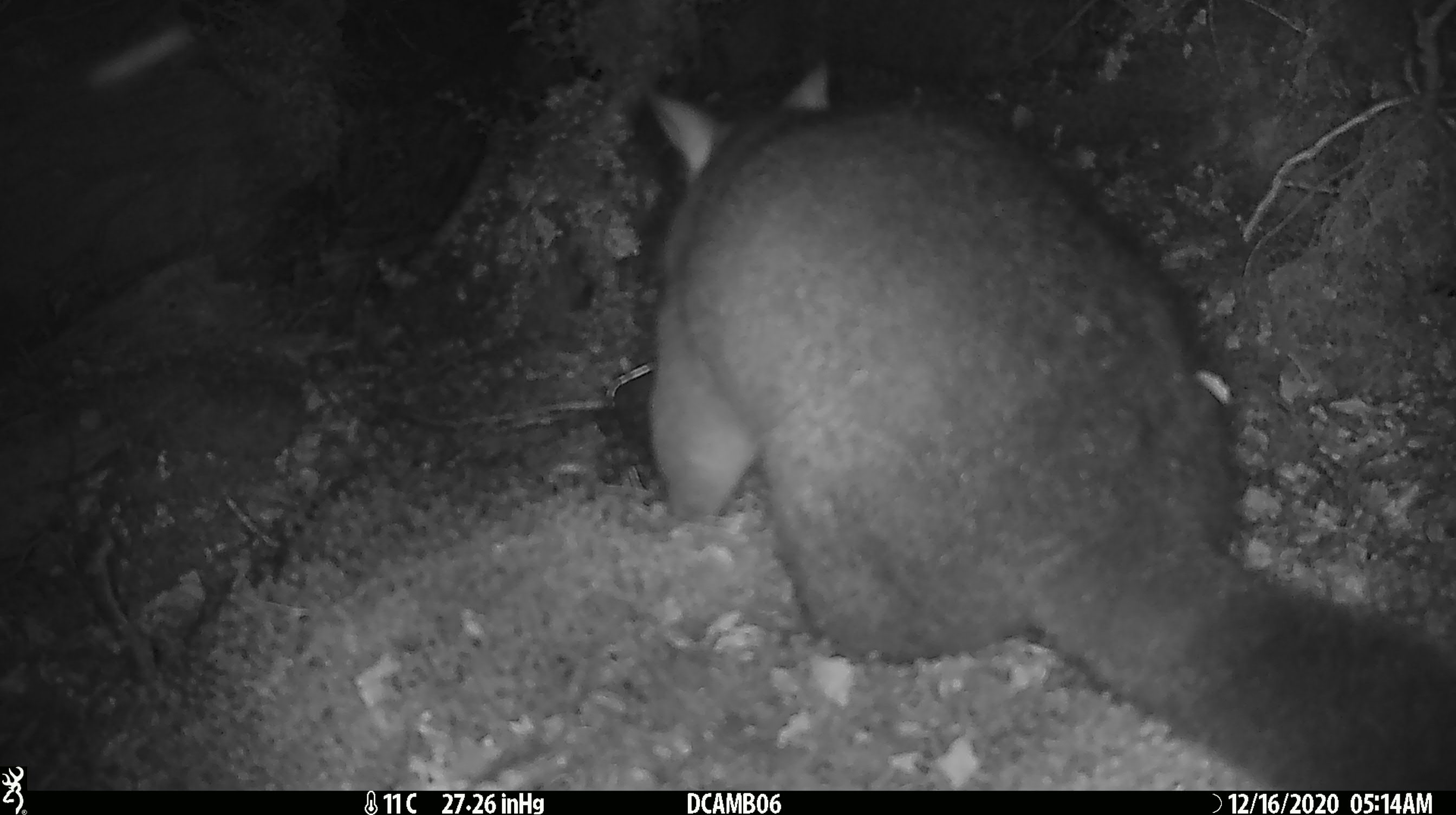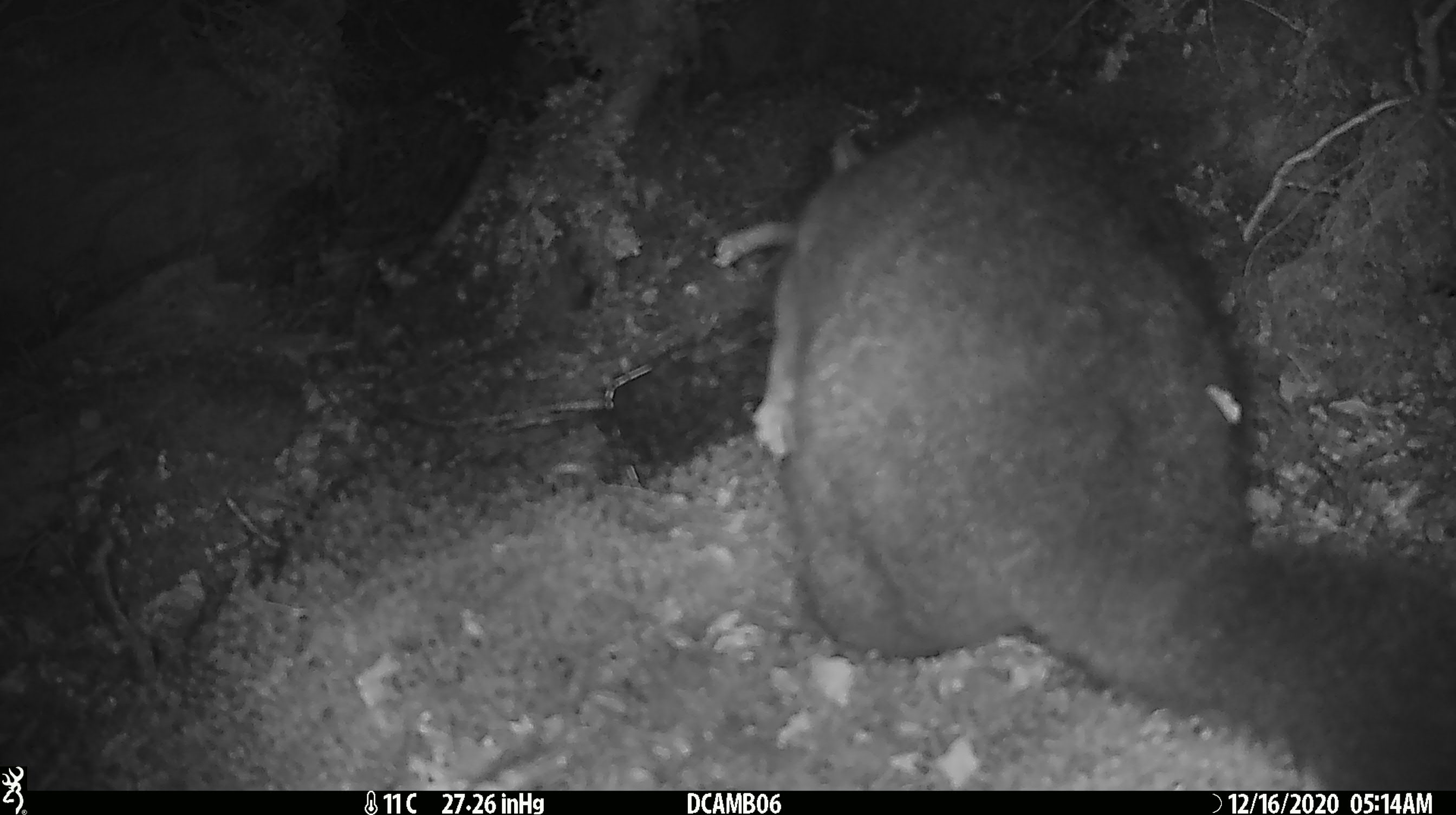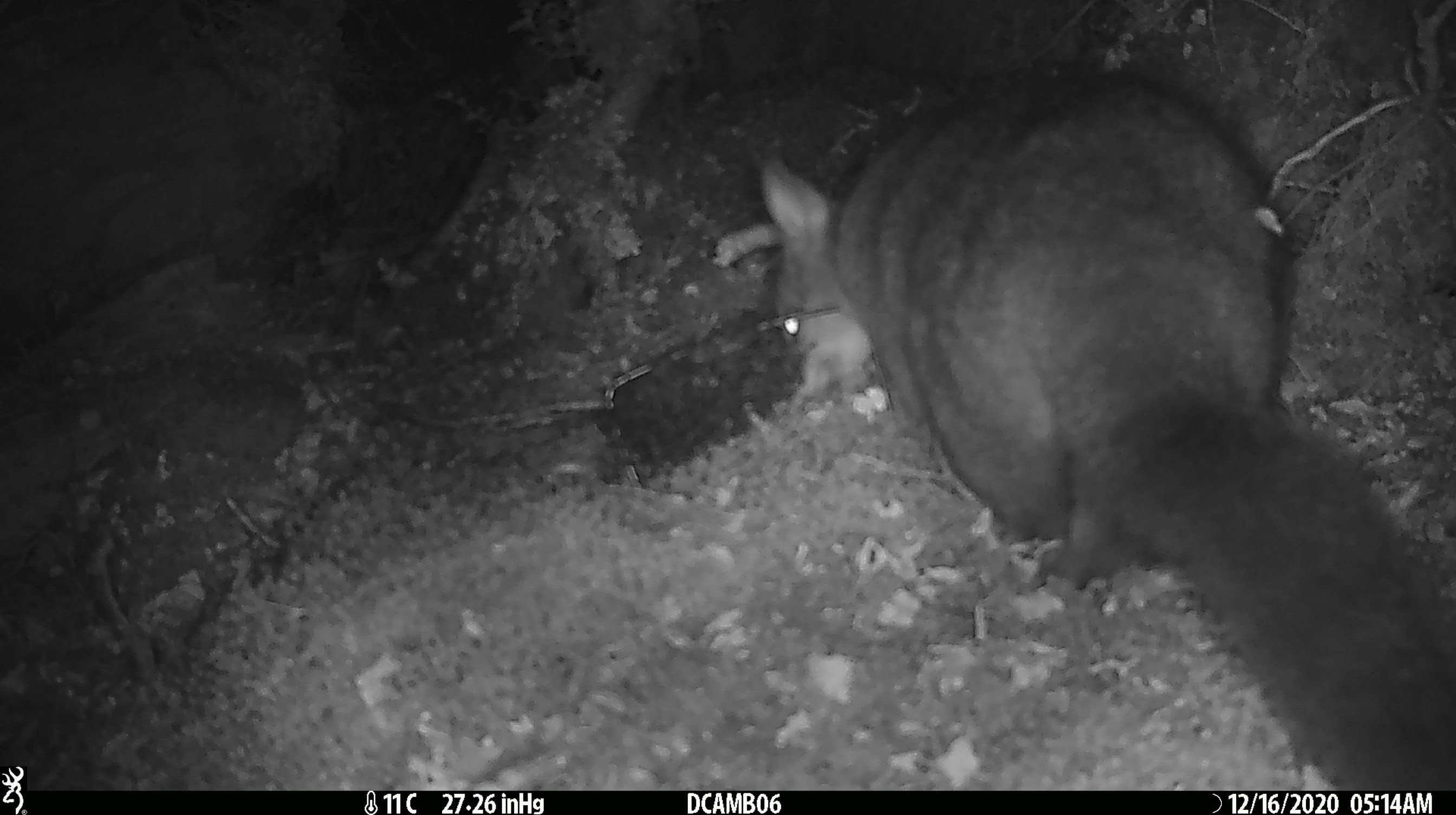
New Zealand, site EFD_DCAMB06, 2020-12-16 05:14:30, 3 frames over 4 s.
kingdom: Animalia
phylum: Chordata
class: Mammalia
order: Diprotodontia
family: Phalangeridae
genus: Trichosurus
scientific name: Trichosurus vulpecula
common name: common brushtail possum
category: possum